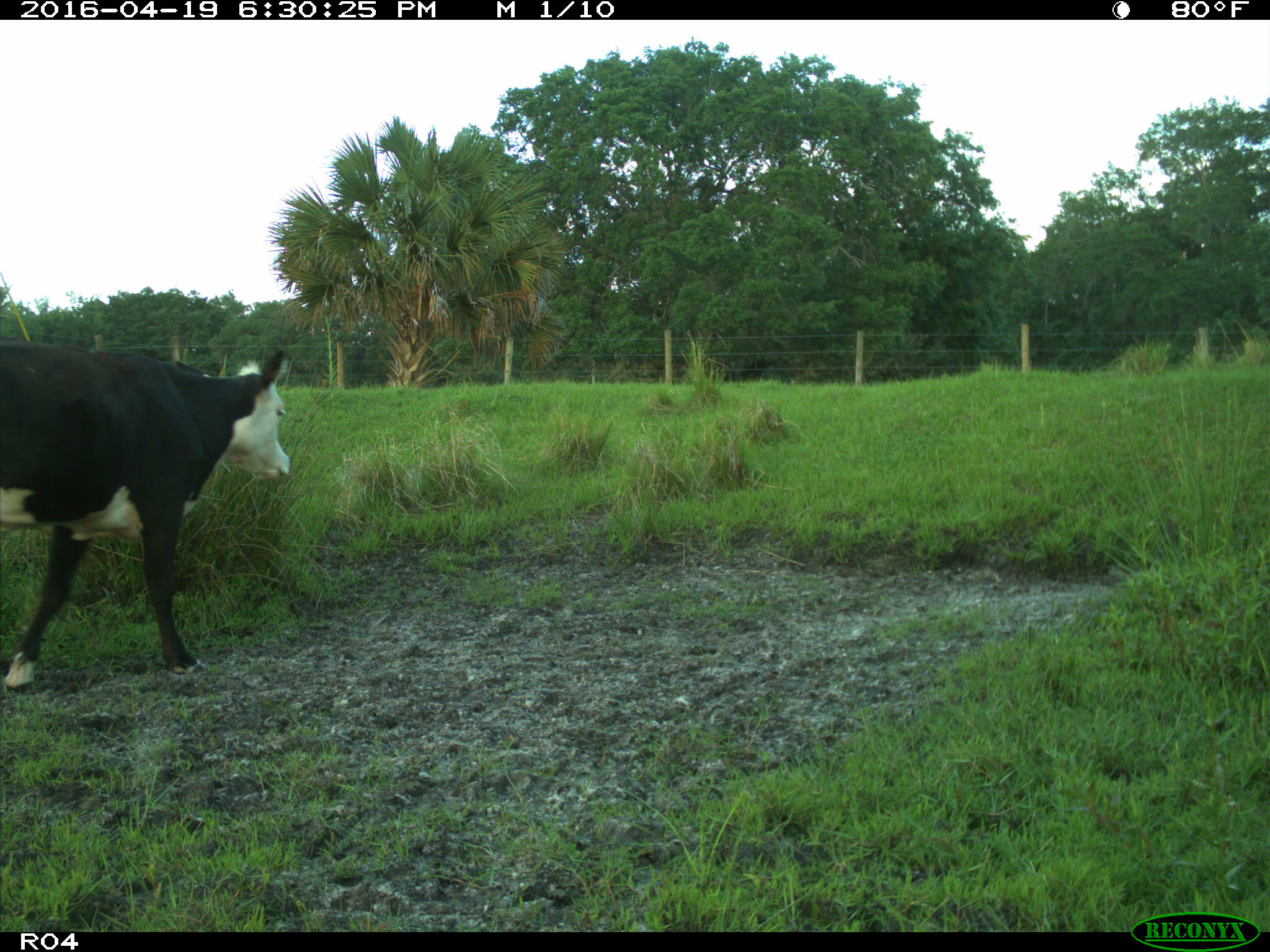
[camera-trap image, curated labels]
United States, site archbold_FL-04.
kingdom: Animalia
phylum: Chordata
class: Mammalia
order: Artiodactyla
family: Bovidae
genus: Bos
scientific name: Bos taurus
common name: domestic cow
Bos taurus (domestic cow).